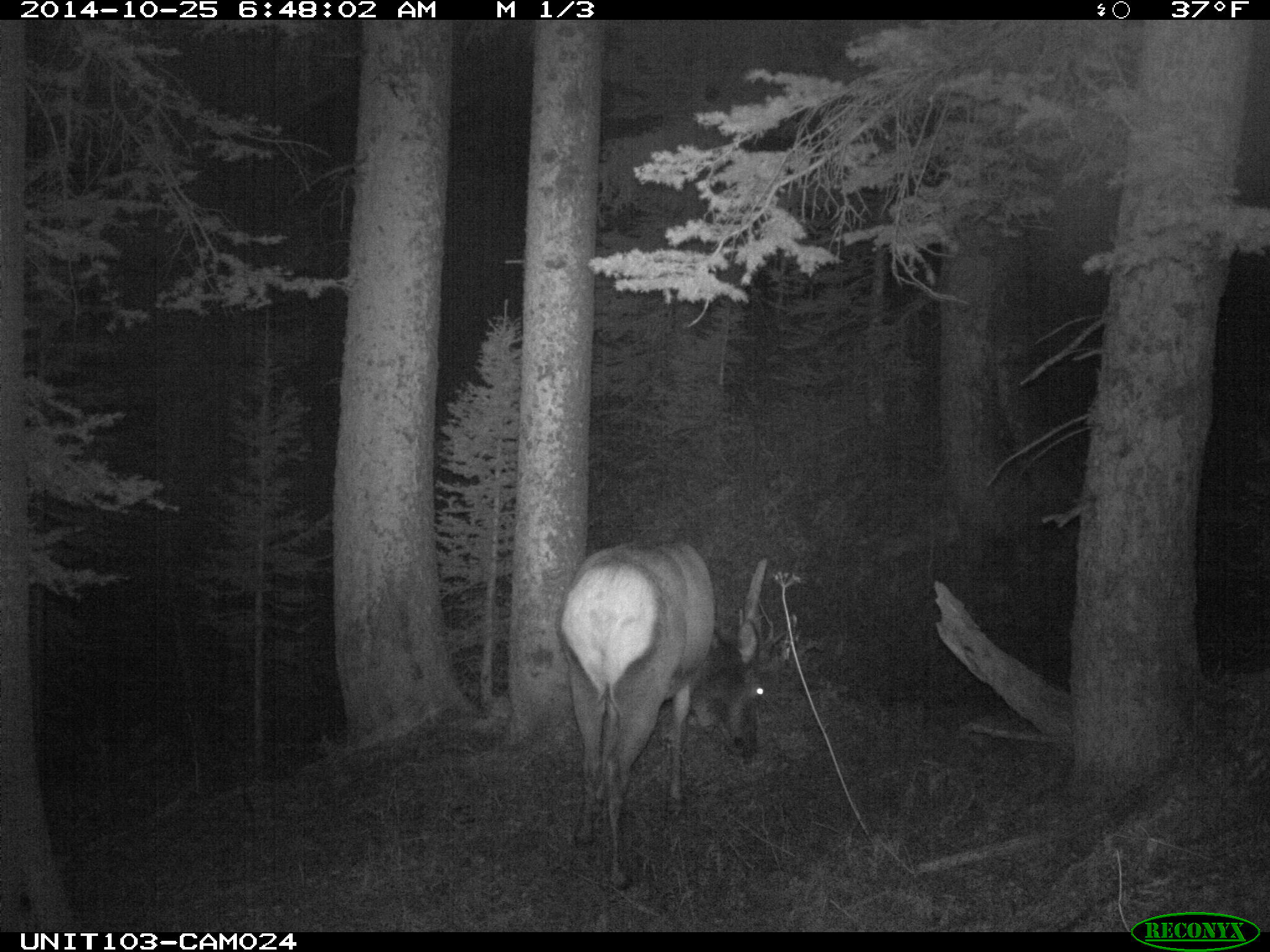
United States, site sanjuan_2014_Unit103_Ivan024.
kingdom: Animalia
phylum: Chordata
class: Mammalia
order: Artiodactyla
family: Cervidae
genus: Cervus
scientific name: Cervus elaphus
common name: red deer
Cervus elaphus (red deer).